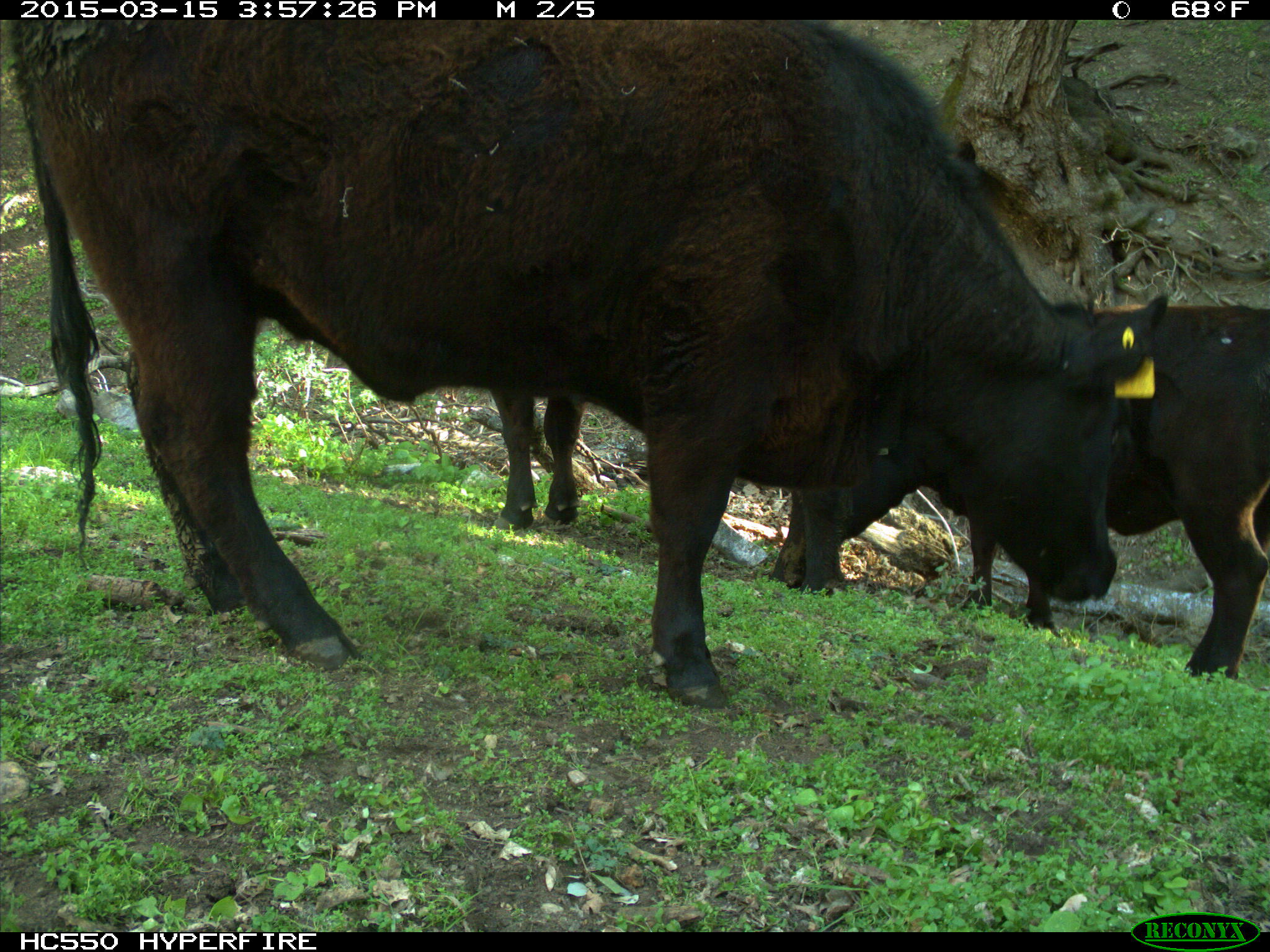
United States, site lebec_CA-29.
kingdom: Animalia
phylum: Chordata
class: Mammalia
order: Artiodactyla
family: Bovidae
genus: Bos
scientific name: Bos taurus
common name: domestic cow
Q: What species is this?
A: Bos taurus (domestic cow).